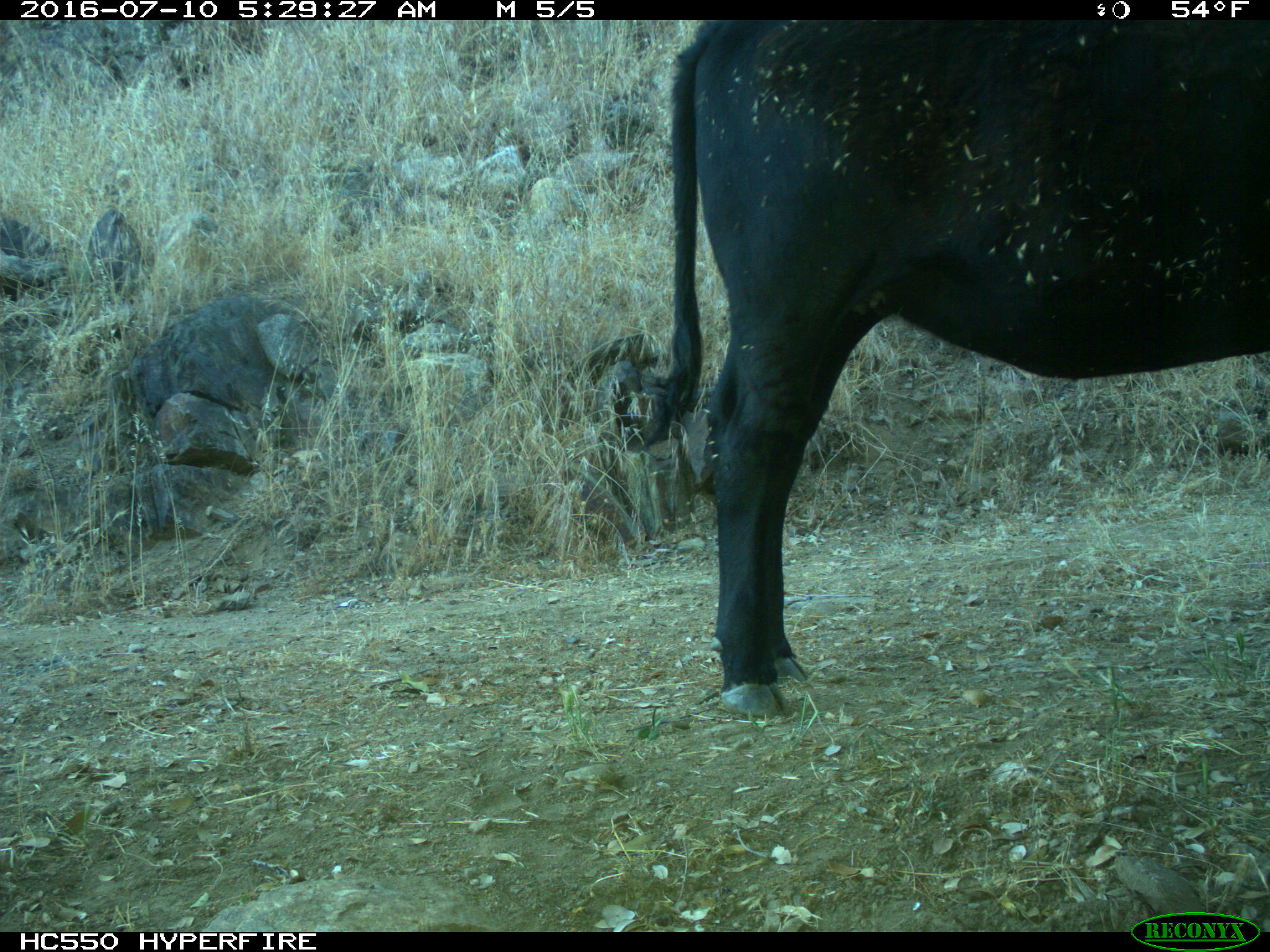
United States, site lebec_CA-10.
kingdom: Animalia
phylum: Chordata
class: Mammalia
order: Artiodactyla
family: Bovidae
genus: Bos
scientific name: Bos taurus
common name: domestic cow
Bos taurus (domestic cow).